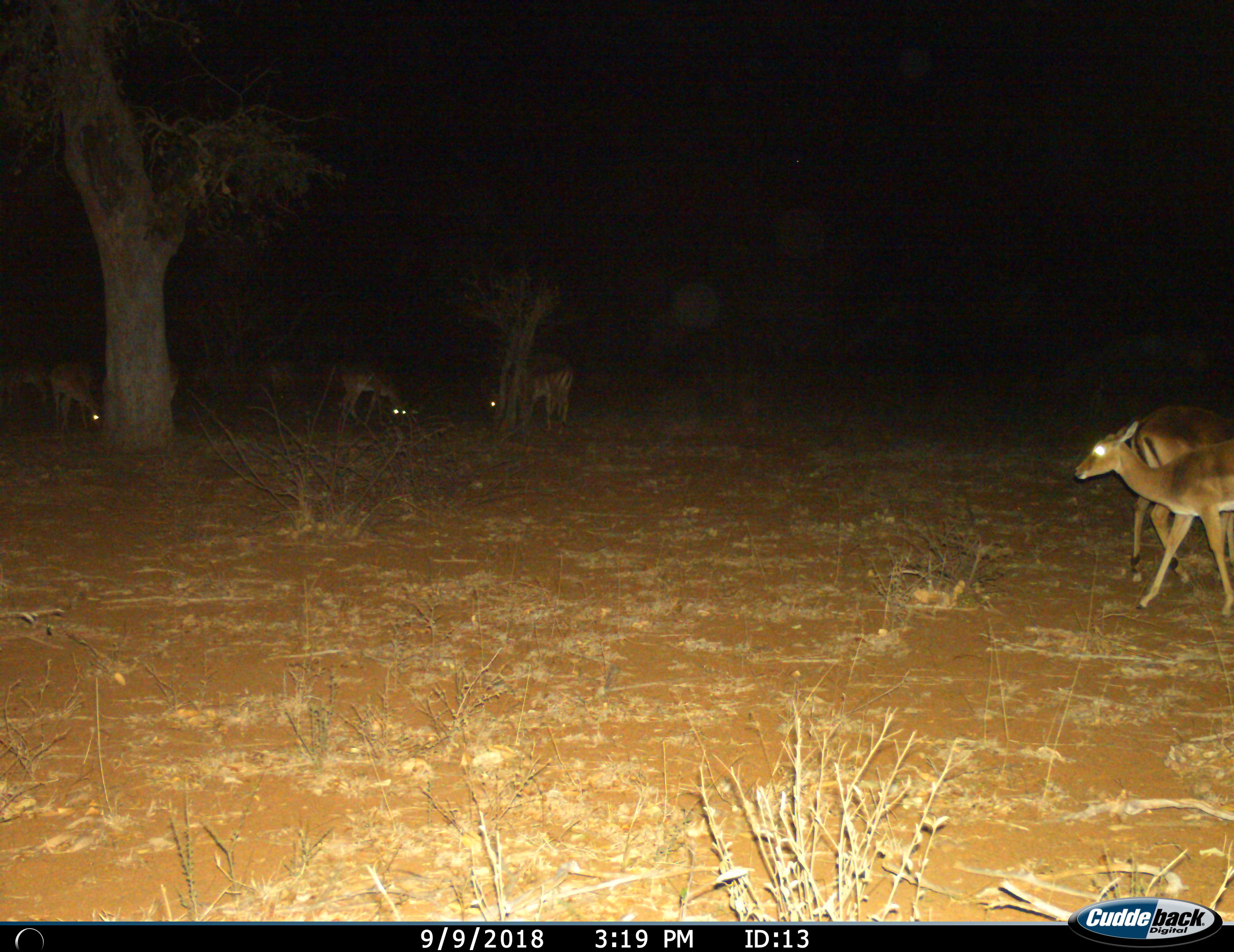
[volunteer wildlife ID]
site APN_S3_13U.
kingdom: Animalia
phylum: Chordata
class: Mammalia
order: Artiodactyla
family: Bovidae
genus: Aepyceros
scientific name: Aepyceros melampus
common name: impala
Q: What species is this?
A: Impala (Aepyceros melampus).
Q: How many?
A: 7.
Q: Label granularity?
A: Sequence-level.